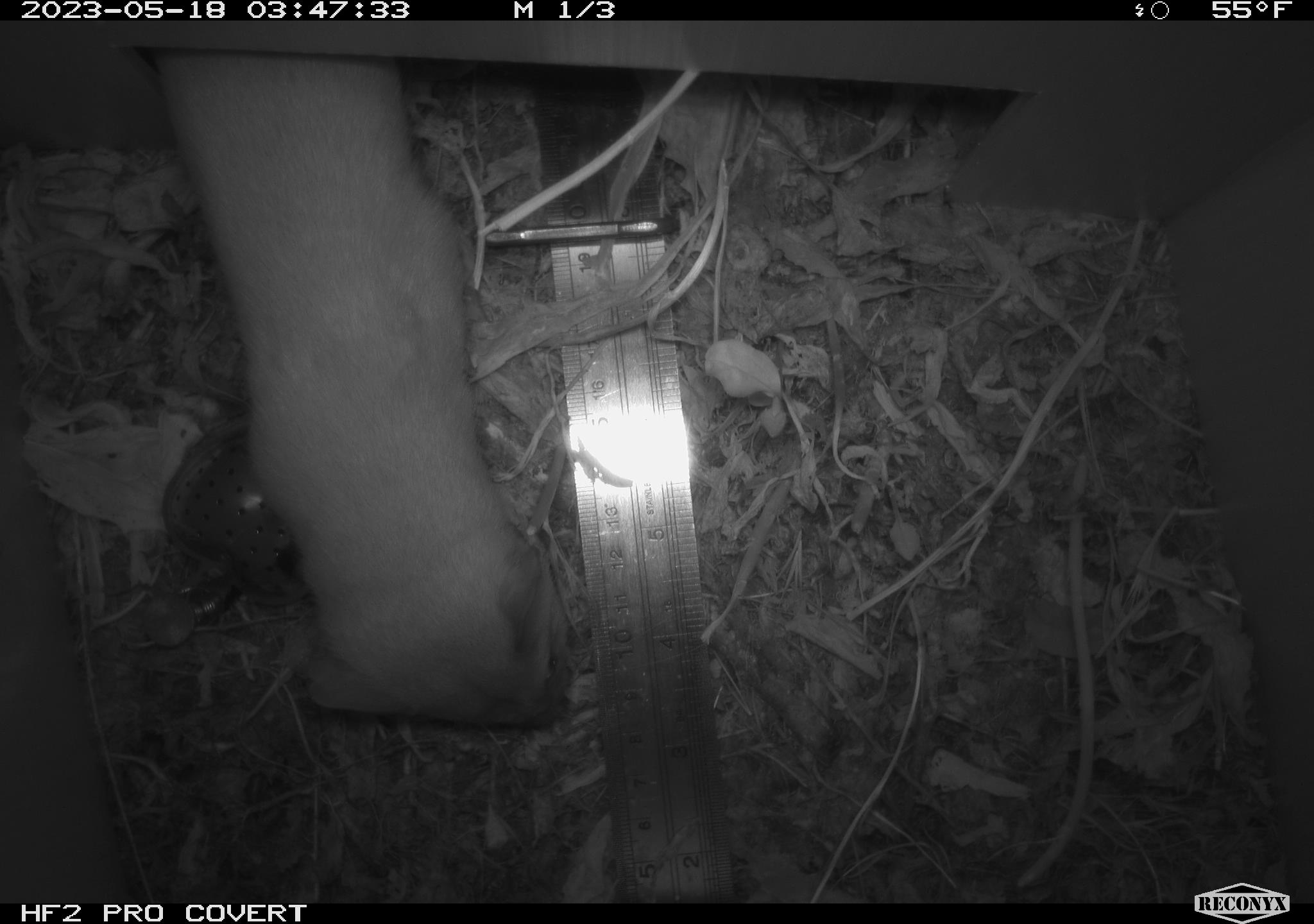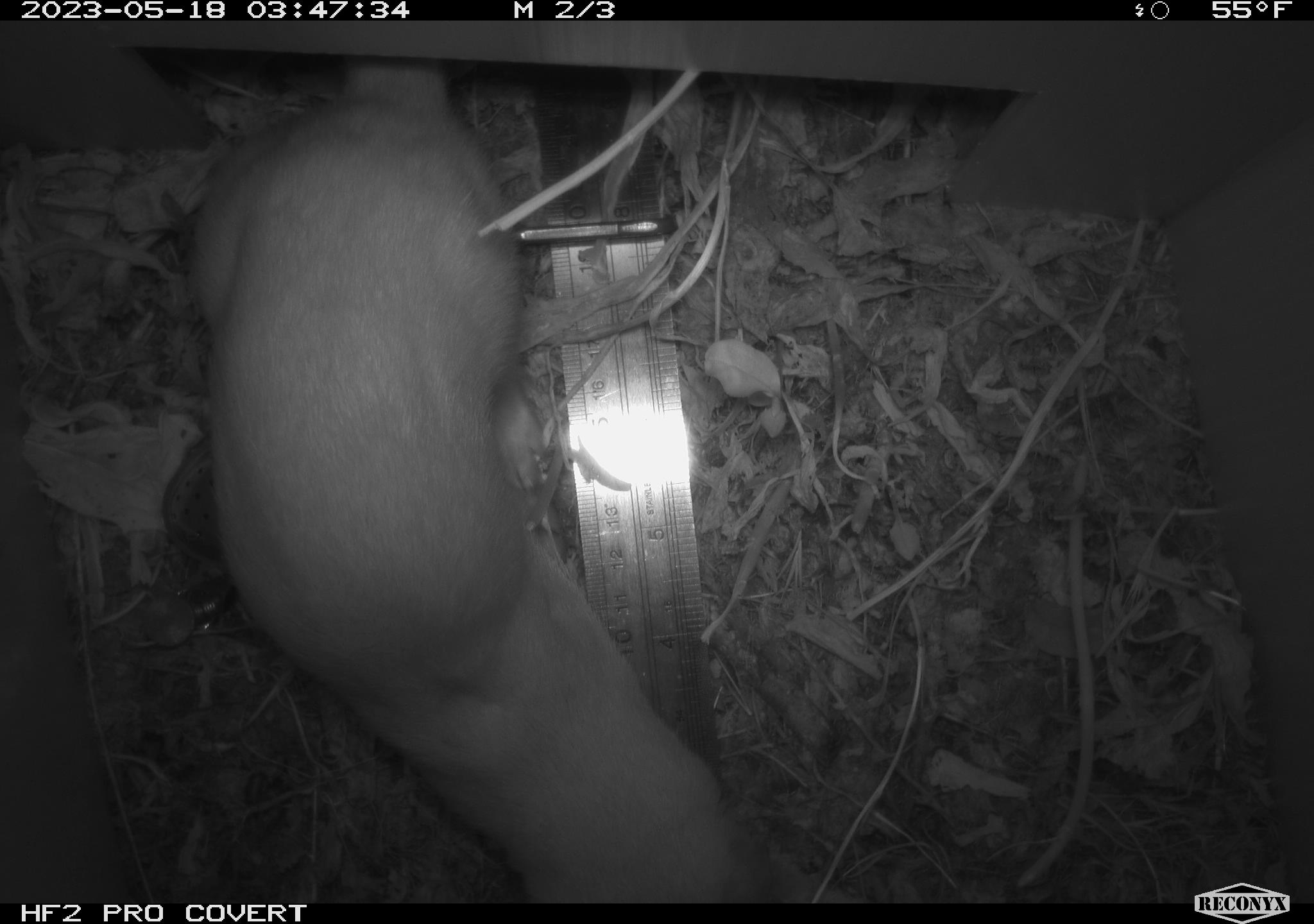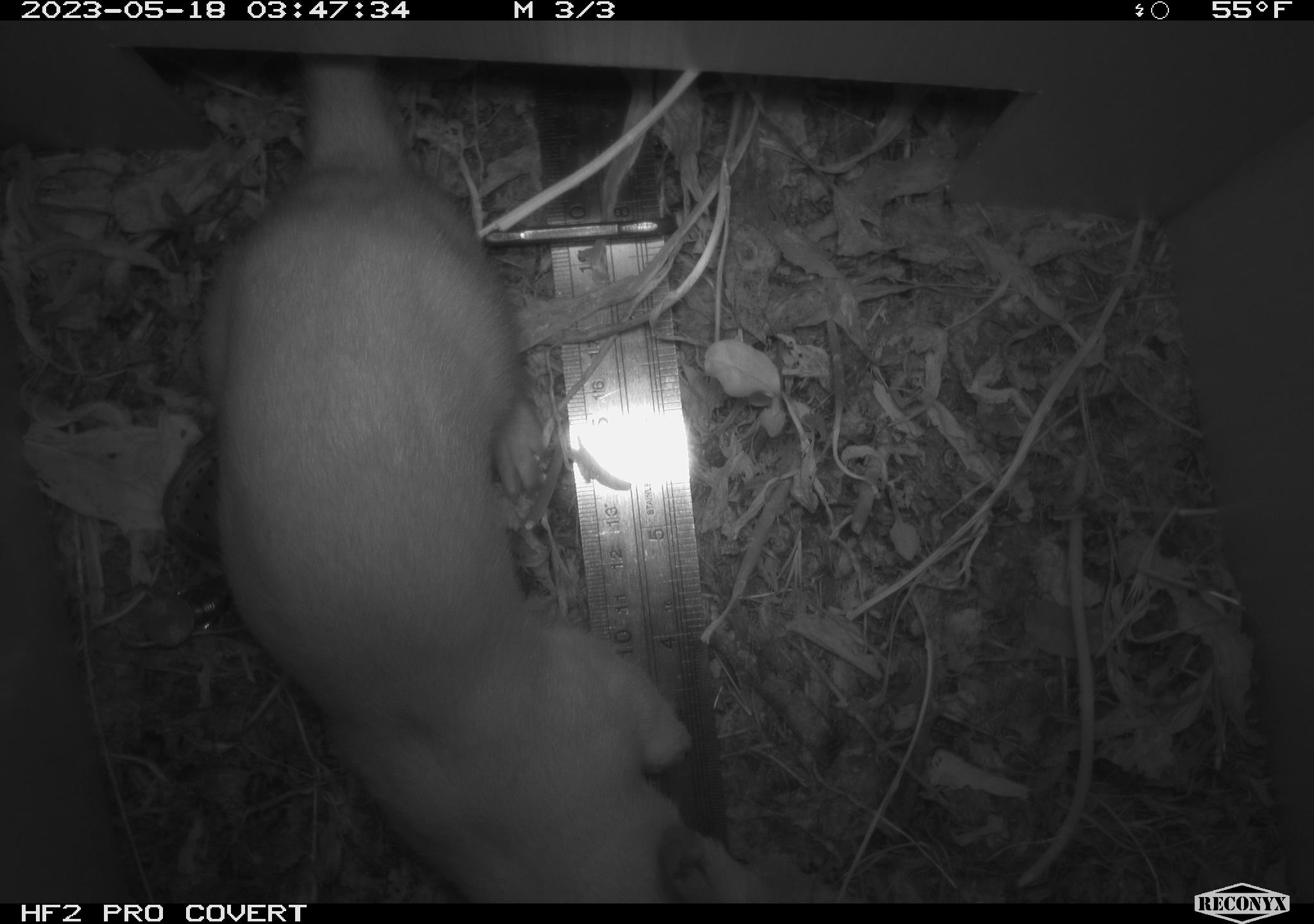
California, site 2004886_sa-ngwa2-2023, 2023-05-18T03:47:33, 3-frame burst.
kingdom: Animalia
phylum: Chordata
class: Mammalia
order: Carnivora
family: Mustelidae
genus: Neogale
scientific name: Neogale frenata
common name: long-tailed weasel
Long-tailed weasel (Neogale frenata).